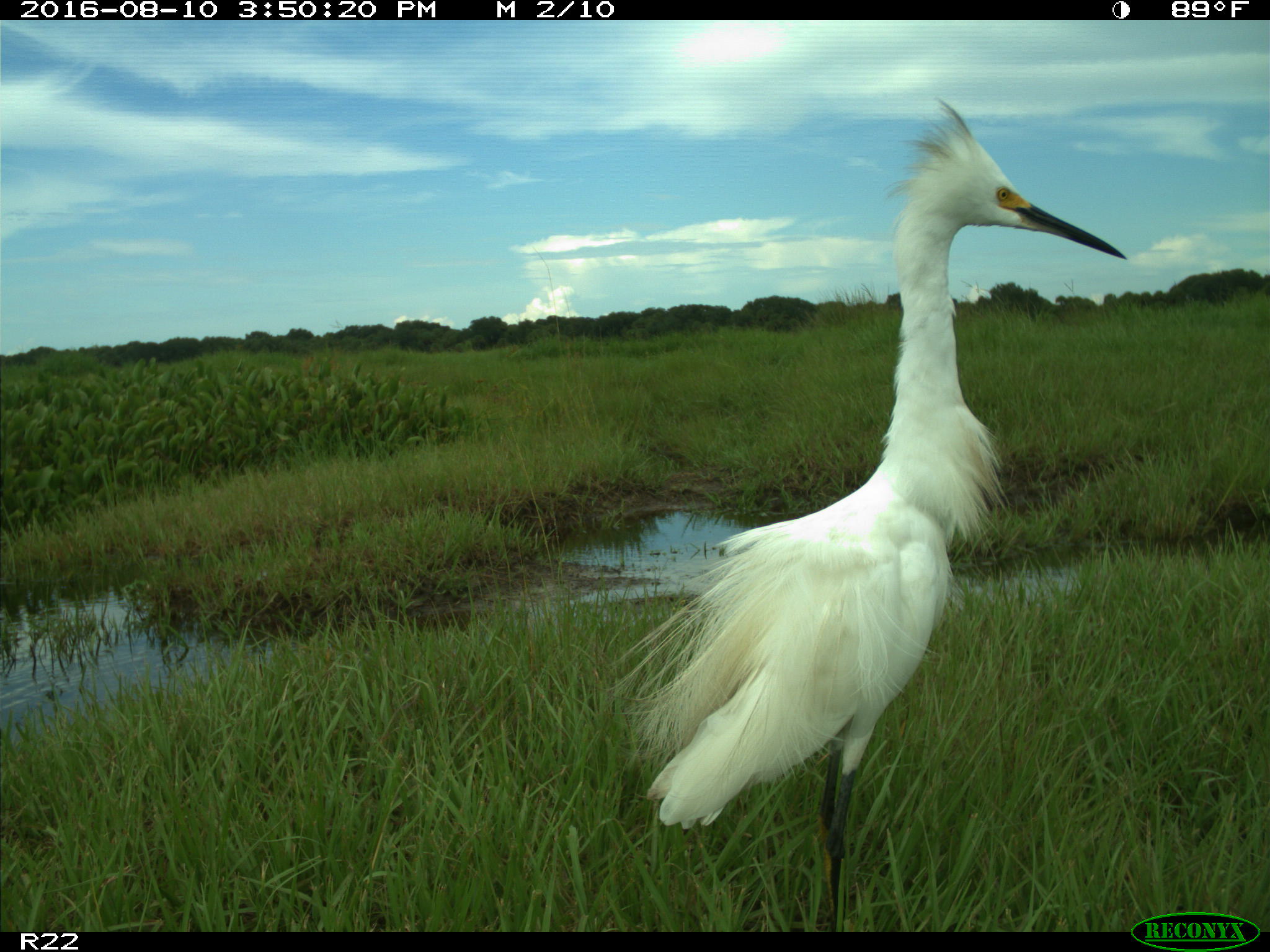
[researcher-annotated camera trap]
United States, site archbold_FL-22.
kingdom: Animalia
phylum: Chordata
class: Aves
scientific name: Aves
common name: birds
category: unidentified bird